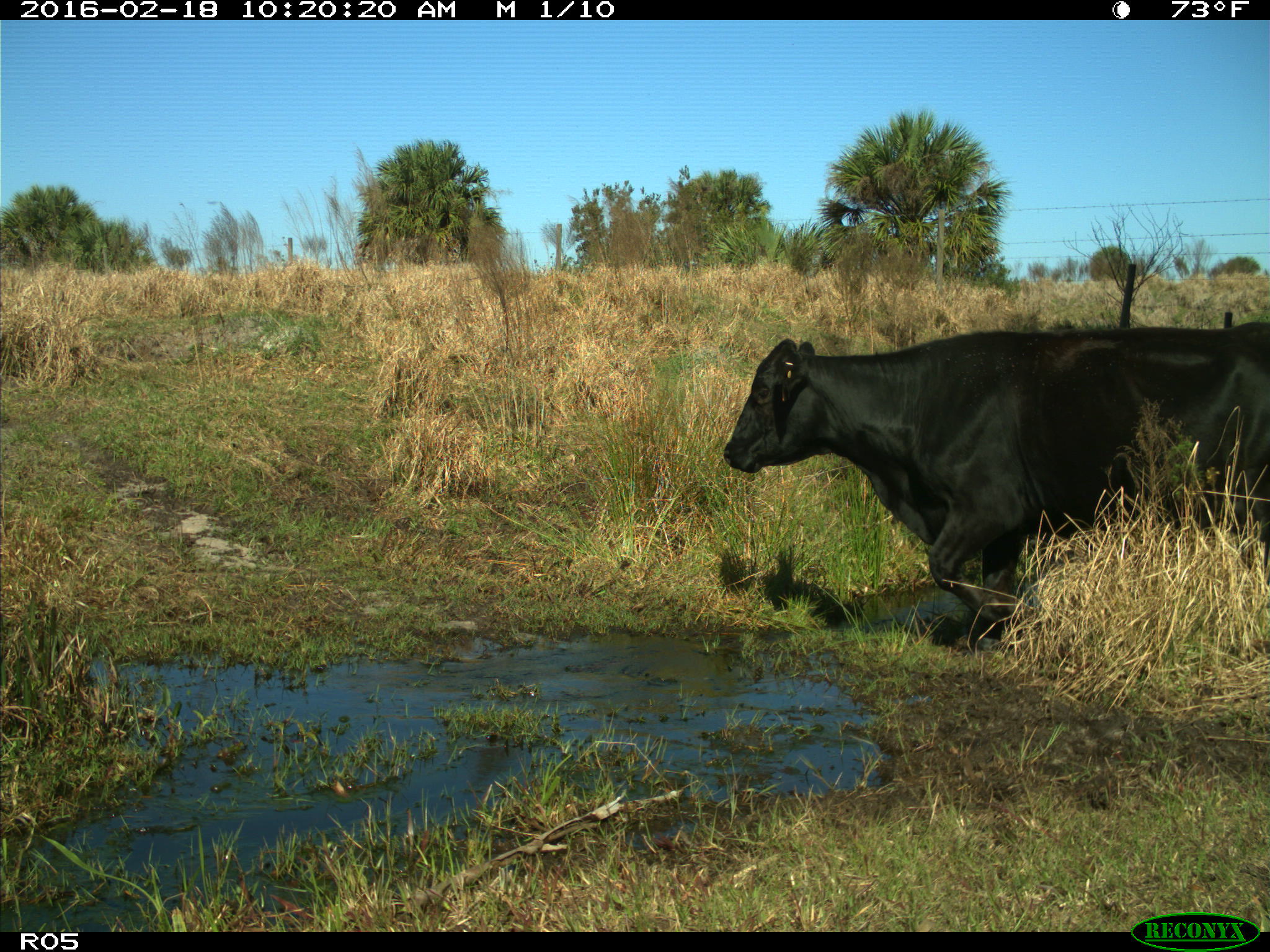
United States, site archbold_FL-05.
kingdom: Animalia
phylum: Chordata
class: Mammalia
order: Artiodactyla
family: Bovidae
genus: Bos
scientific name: Bos taurus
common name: domestic cow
Bos taurus (domestic cow).